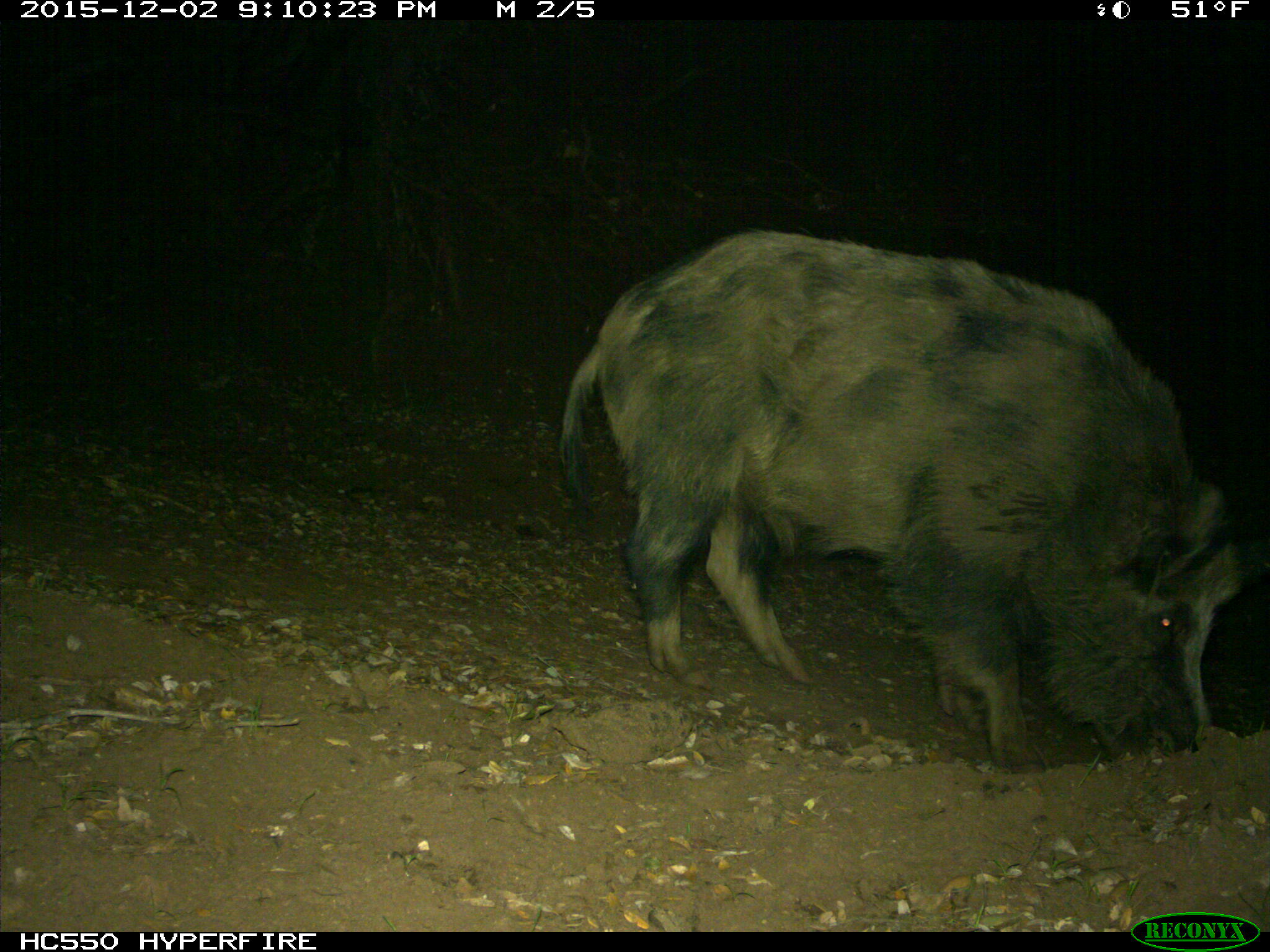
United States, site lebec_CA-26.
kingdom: Animalia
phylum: Chordata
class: Mammalia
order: Artiodactyla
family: Suidae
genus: Sus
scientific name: Sus scrofa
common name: wild boar